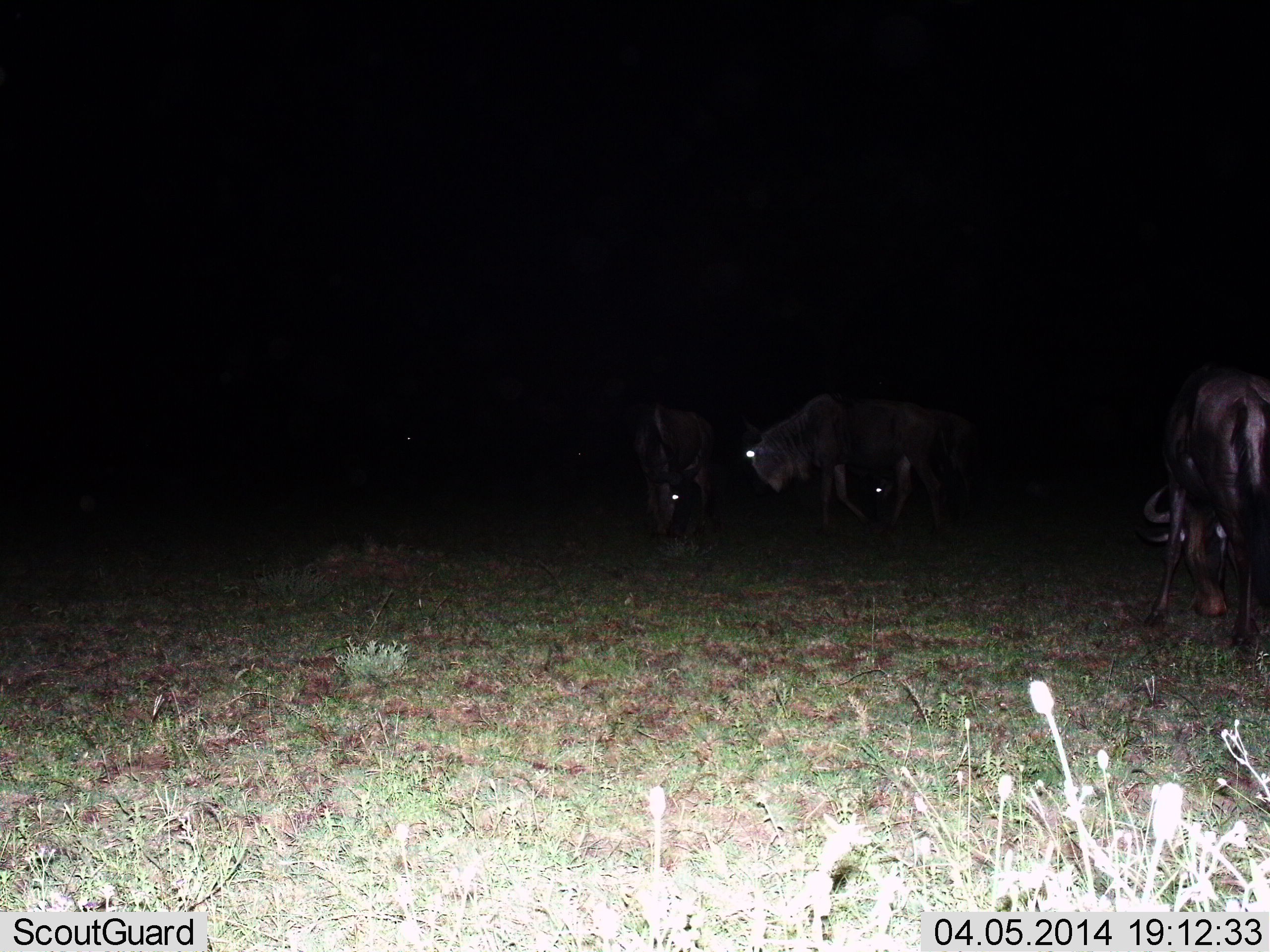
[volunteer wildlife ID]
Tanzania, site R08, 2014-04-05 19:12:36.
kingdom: Animalia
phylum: Chordata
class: Mammalia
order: Artiodactyla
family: Bovidae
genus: Connochaetes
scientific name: Connochaetes taurinus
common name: blue wildebeest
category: wildebeest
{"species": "wildebeest (blue wildebeest) (Connochaetes taurinus)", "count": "4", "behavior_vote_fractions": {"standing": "40%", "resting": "10%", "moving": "10%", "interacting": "0%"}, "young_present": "0%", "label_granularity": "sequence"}